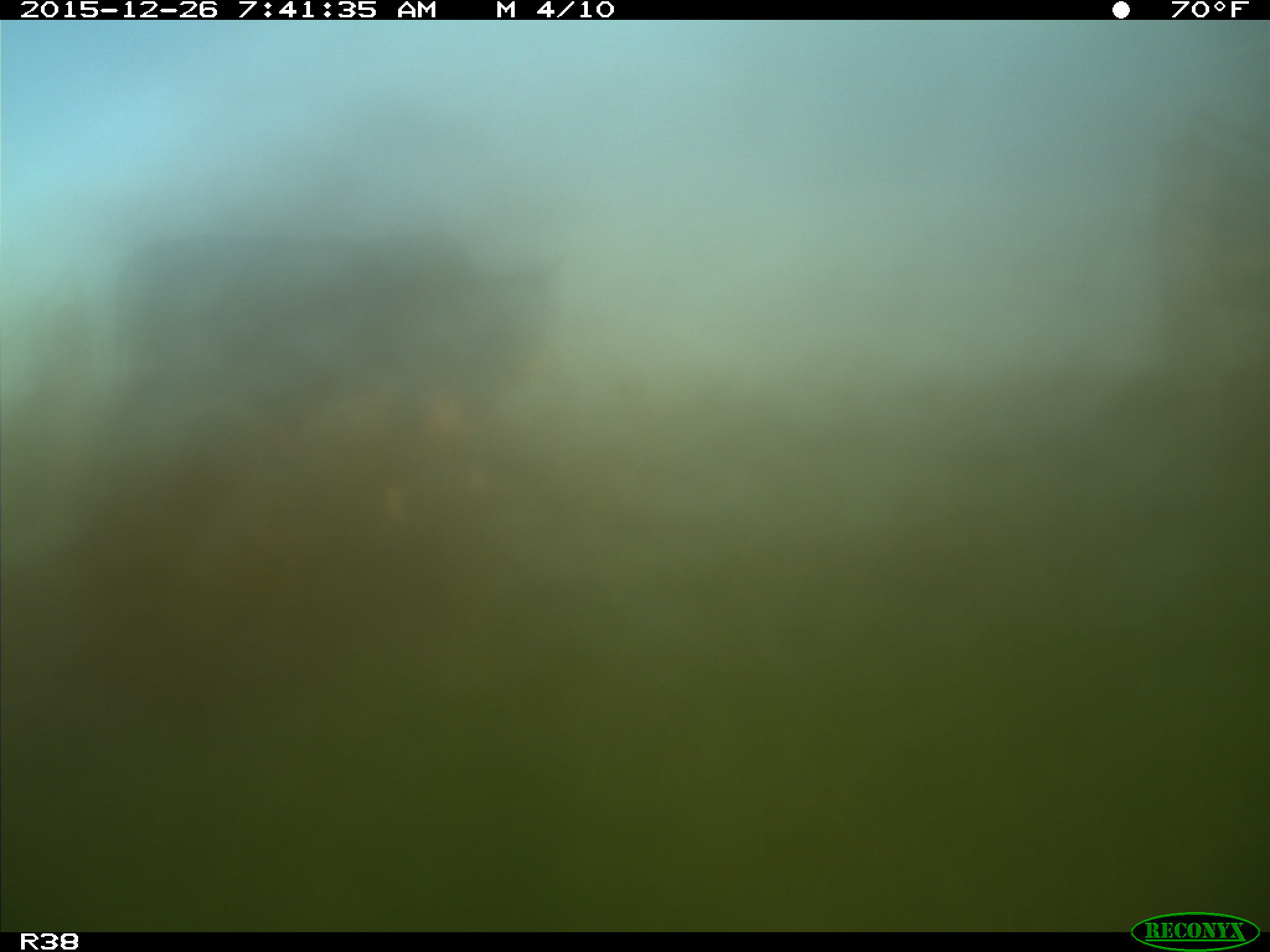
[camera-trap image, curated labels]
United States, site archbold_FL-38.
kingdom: Animalia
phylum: Chordata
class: Mammalia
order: Artiodactyla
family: Bovidae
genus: Bos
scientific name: Bos taurus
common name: domestic cow